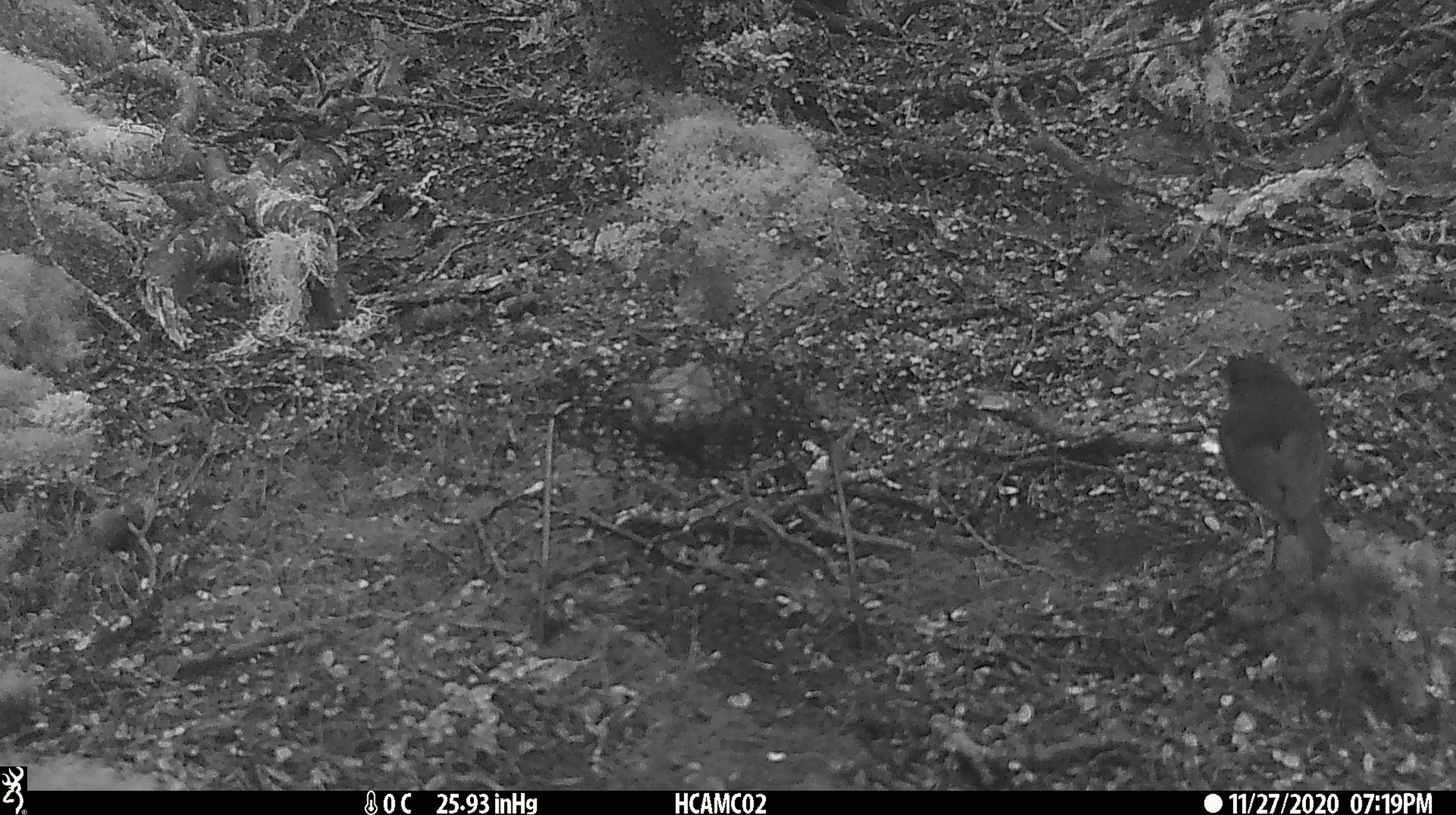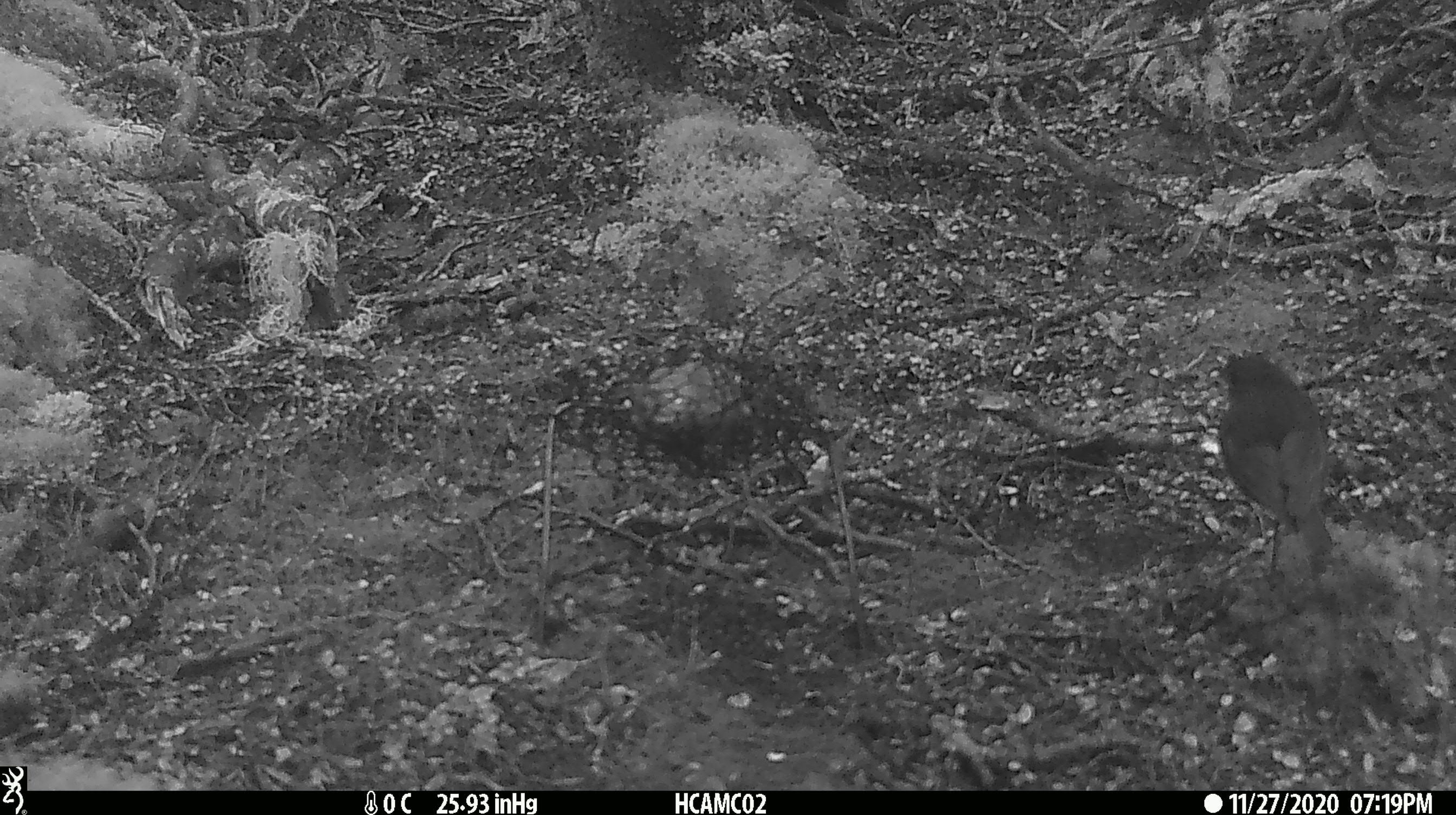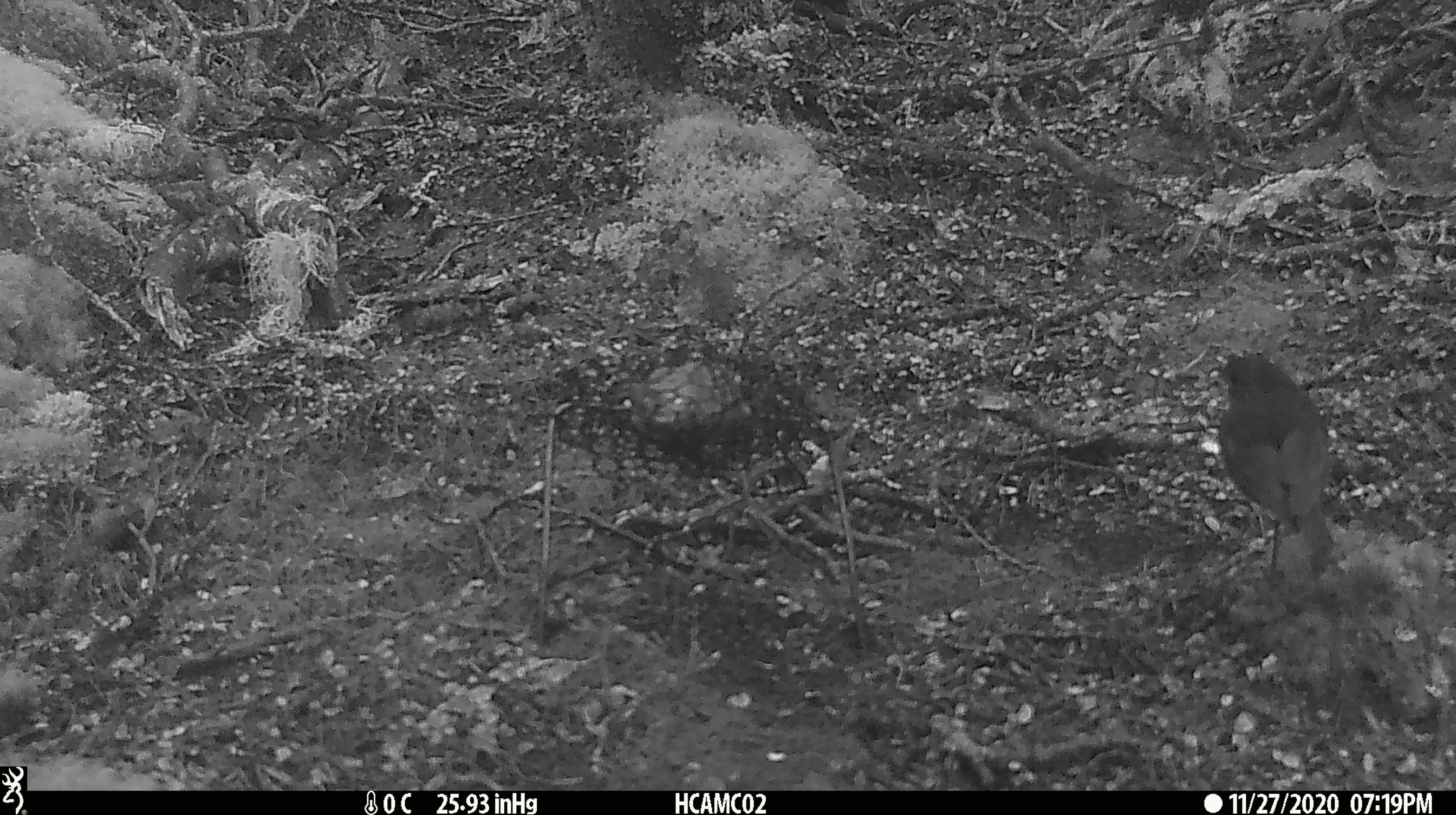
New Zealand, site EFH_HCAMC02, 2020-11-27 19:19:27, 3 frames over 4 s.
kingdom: Animalia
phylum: Chordata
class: Aves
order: Passeriformes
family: Petroicidae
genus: Petroica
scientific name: Petroica australis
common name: new zealand robin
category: robin